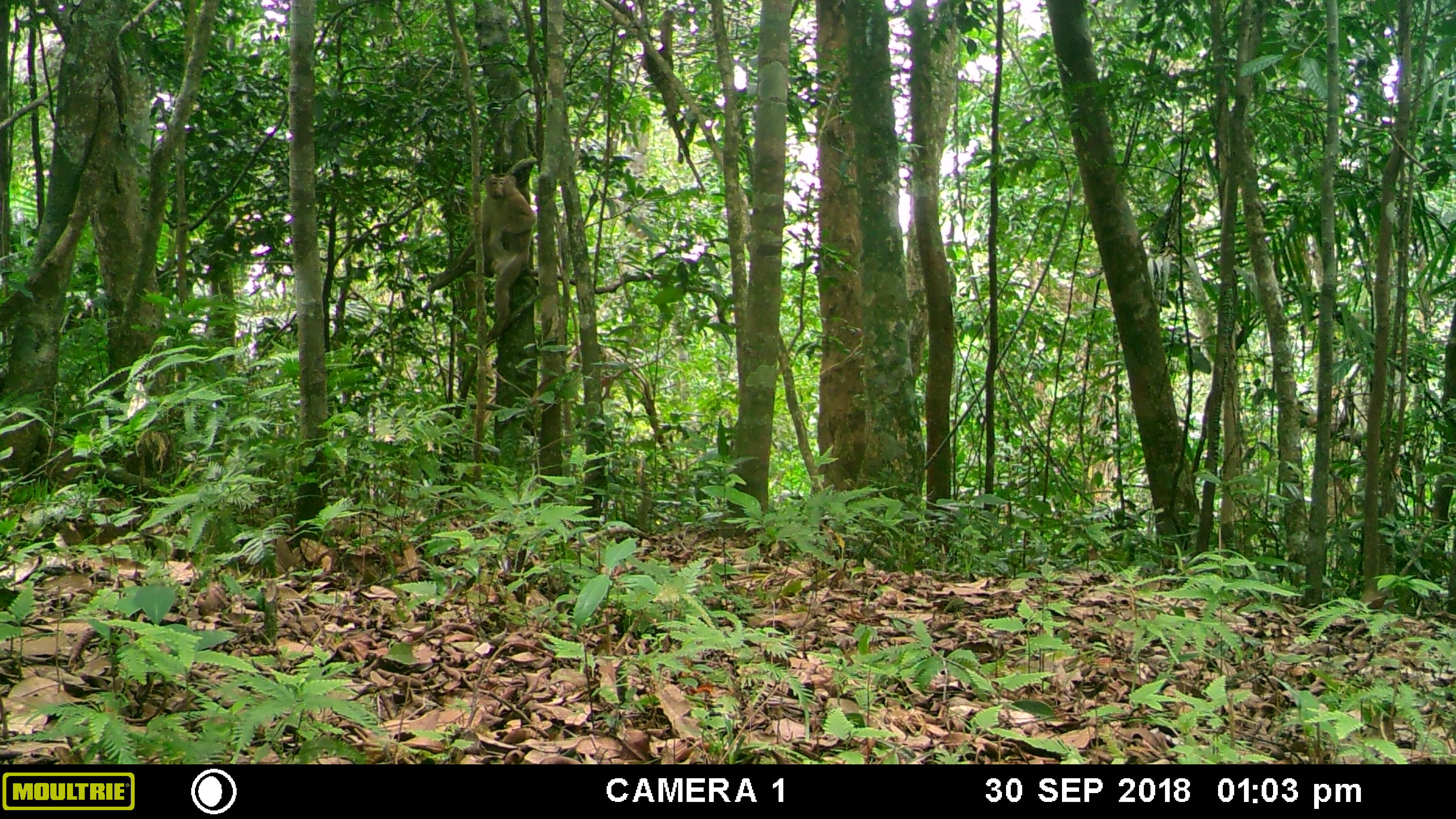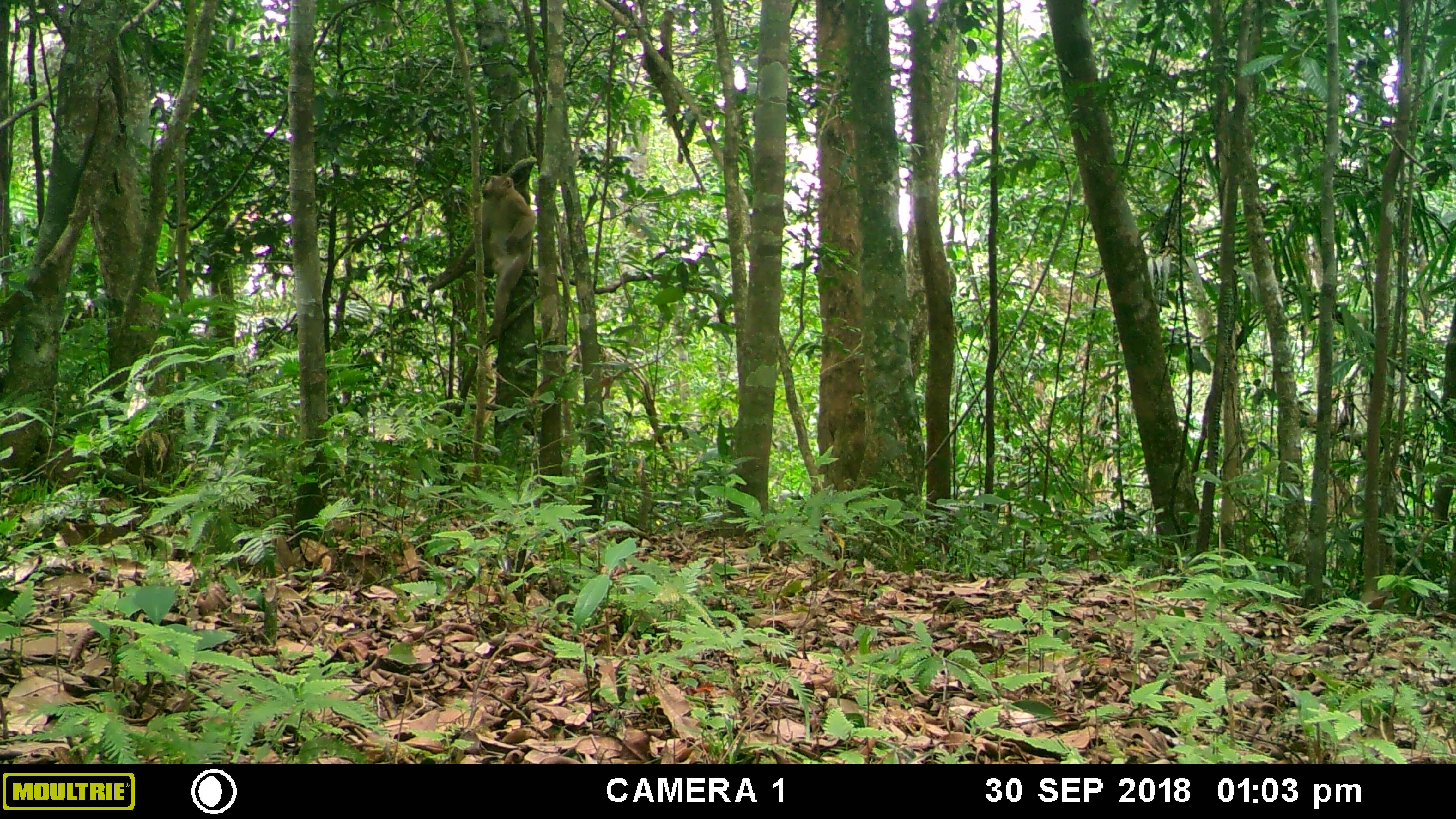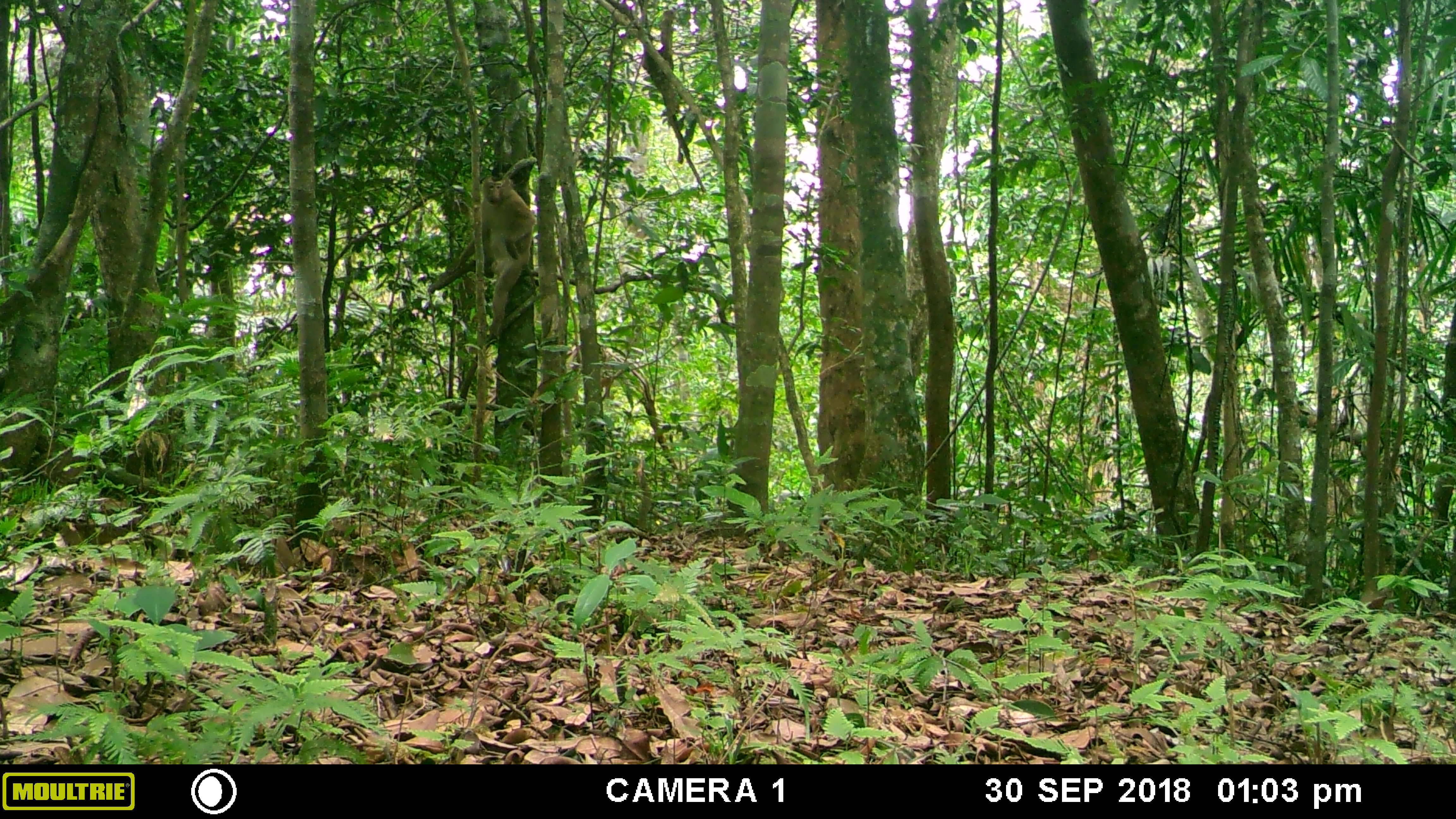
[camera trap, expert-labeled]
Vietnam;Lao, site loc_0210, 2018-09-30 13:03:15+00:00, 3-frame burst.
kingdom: Animalia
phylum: Chordata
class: Mammalia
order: Primates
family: Cercopithecidae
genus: Macaca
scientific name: Macaca nemestrina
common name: pig-tailed macaque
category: pig tailed macaque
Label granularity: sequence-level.